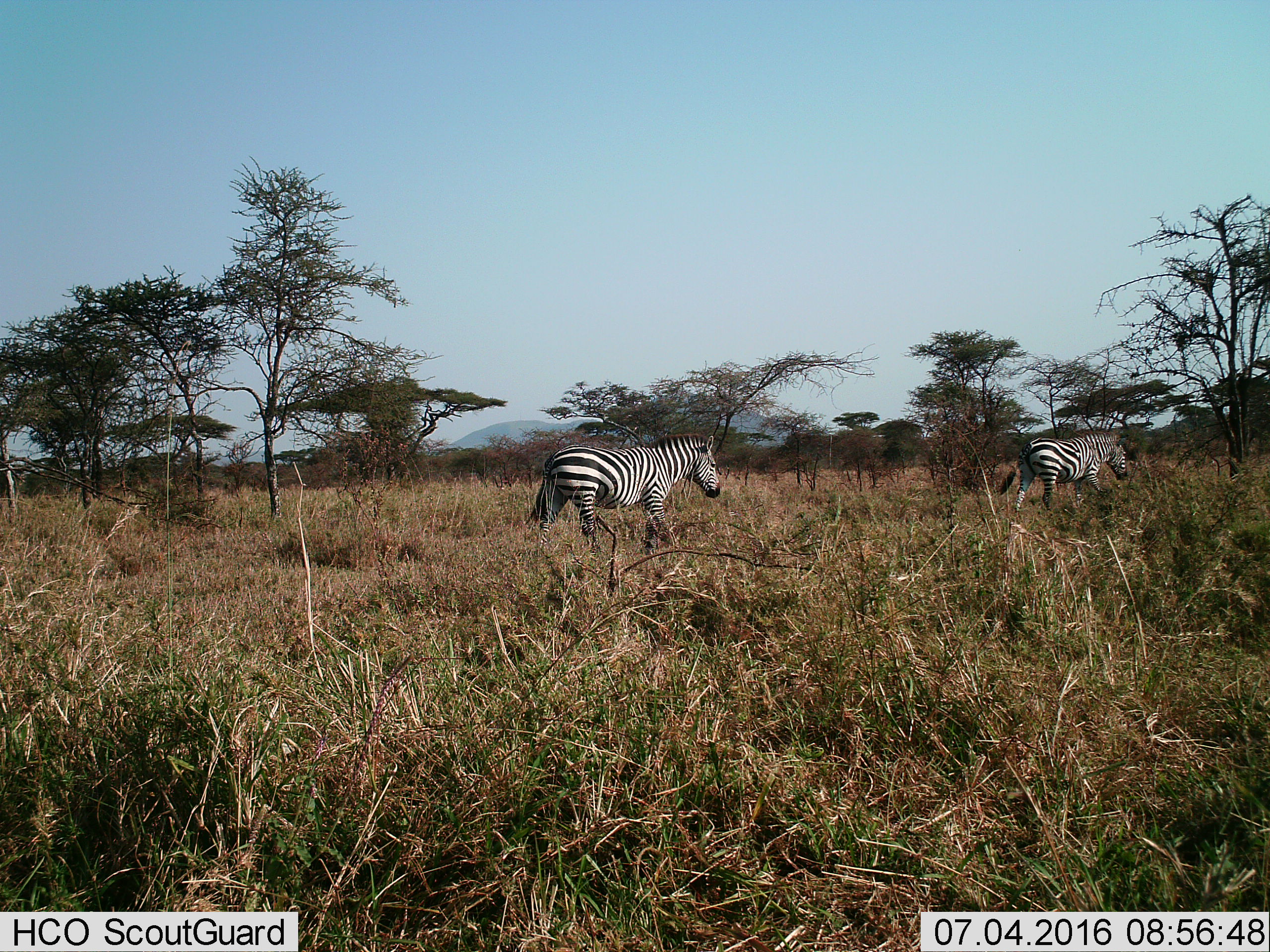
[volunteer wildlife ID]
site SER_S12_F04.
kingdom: Animalia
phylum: Chordata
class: Mammalia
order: Perissodactyla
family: Equidae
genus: Equus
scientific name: Equus quagga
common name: plains zebra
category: zebraplains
Zebraplains (plains zebra) (Equus quagga), count 2. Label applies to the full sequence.